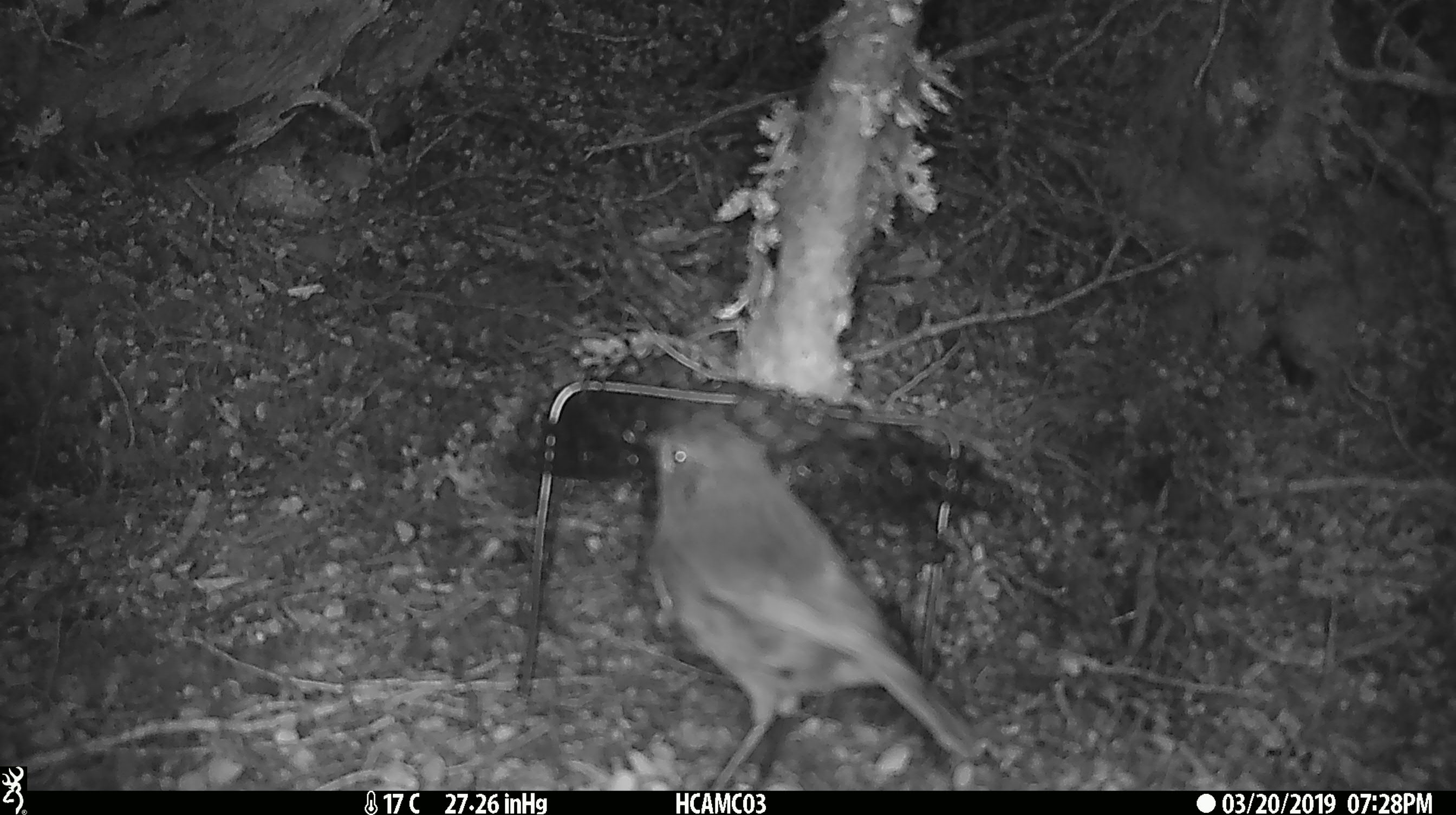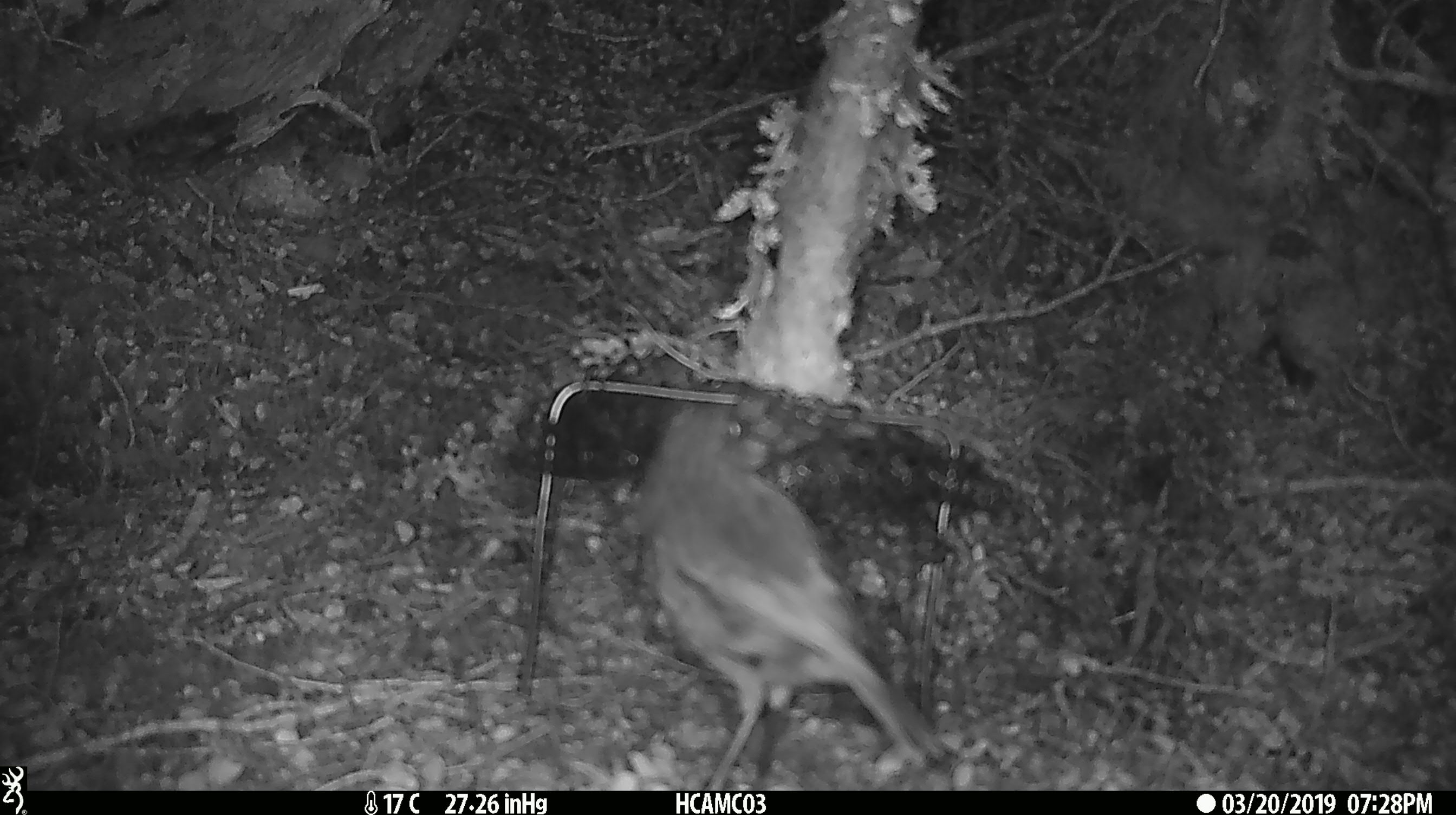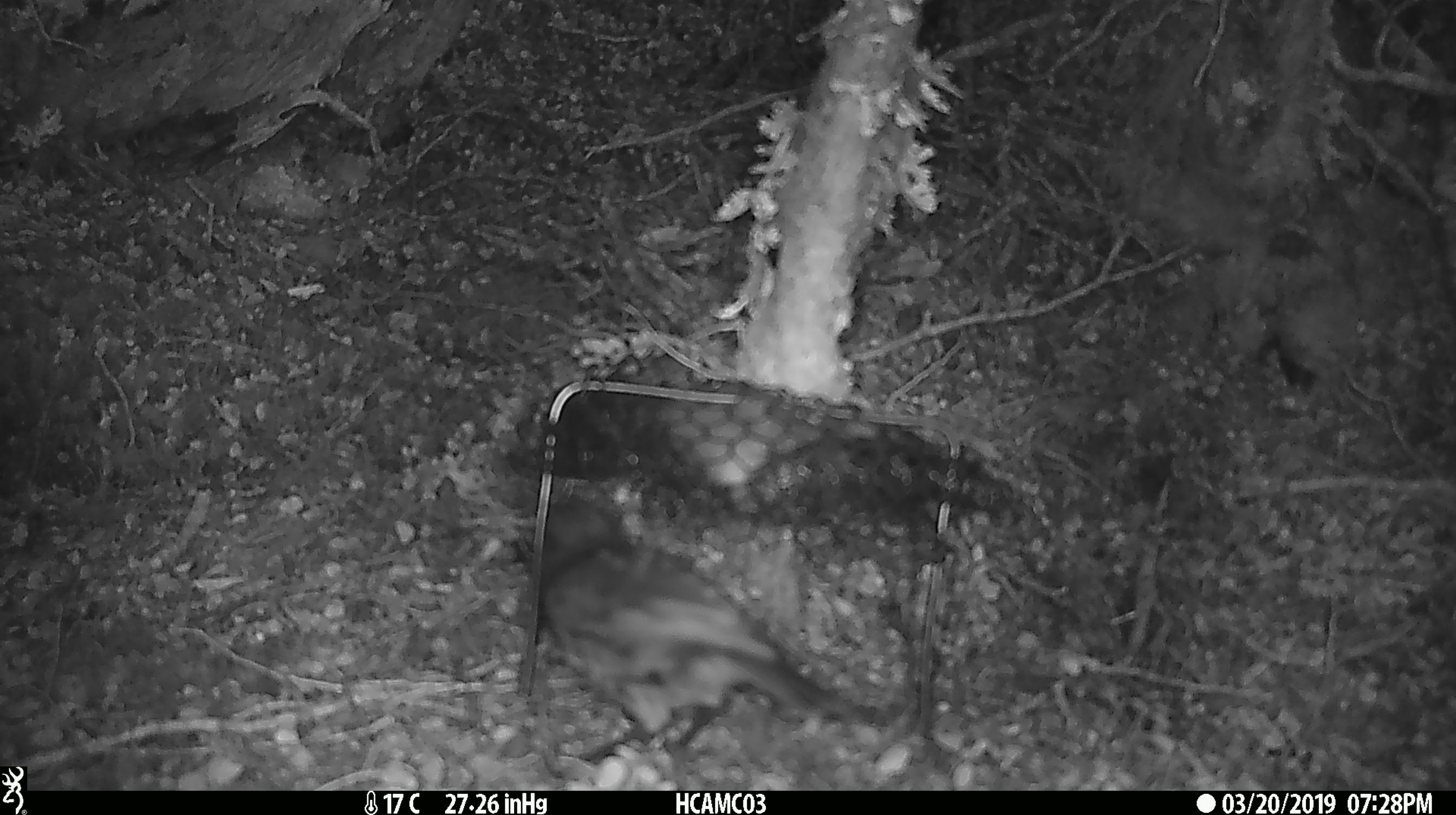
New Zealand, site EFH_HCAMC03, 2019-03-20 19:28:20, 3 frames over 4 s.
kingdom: Animalia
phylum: Chordata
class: Aves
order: Passeriformes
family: Petroicidae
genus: Petroica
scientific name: Petroica australis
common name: new zealand robin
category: robin